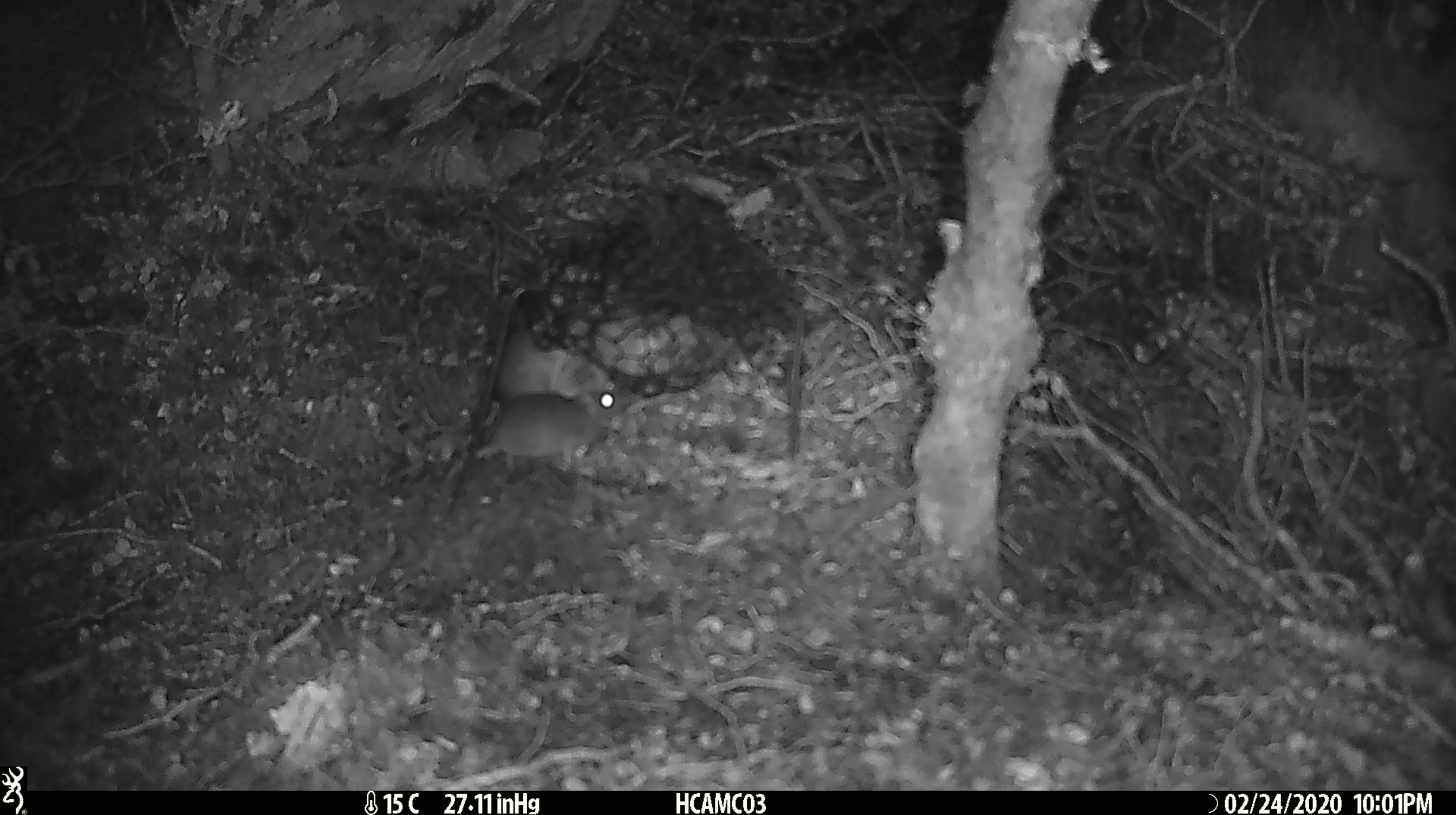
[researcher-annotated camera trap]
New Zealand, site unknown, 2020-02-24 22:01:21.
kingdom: Animalia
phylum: Chordata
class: Mammalia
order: Rodentia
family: Muridae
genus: Mus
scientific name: Mus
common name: mouse